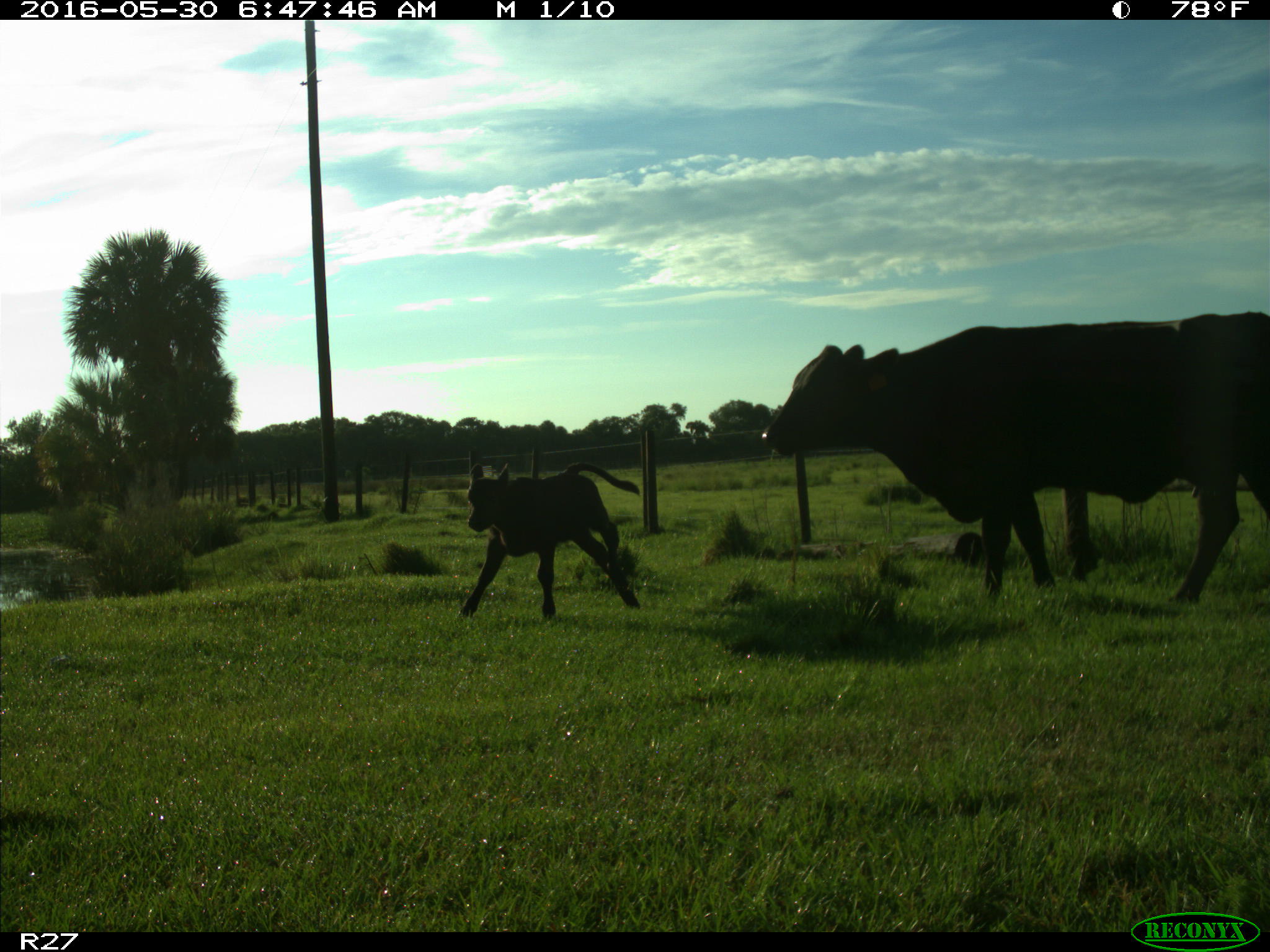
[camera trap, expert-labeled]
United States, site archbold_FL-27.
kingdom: Animalia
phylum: Chordata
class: Mammalia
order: Artiodactyla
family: Bovidae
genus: Bos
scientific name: Bos taurus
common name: domestic cow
Bos taurus (domestic cow).